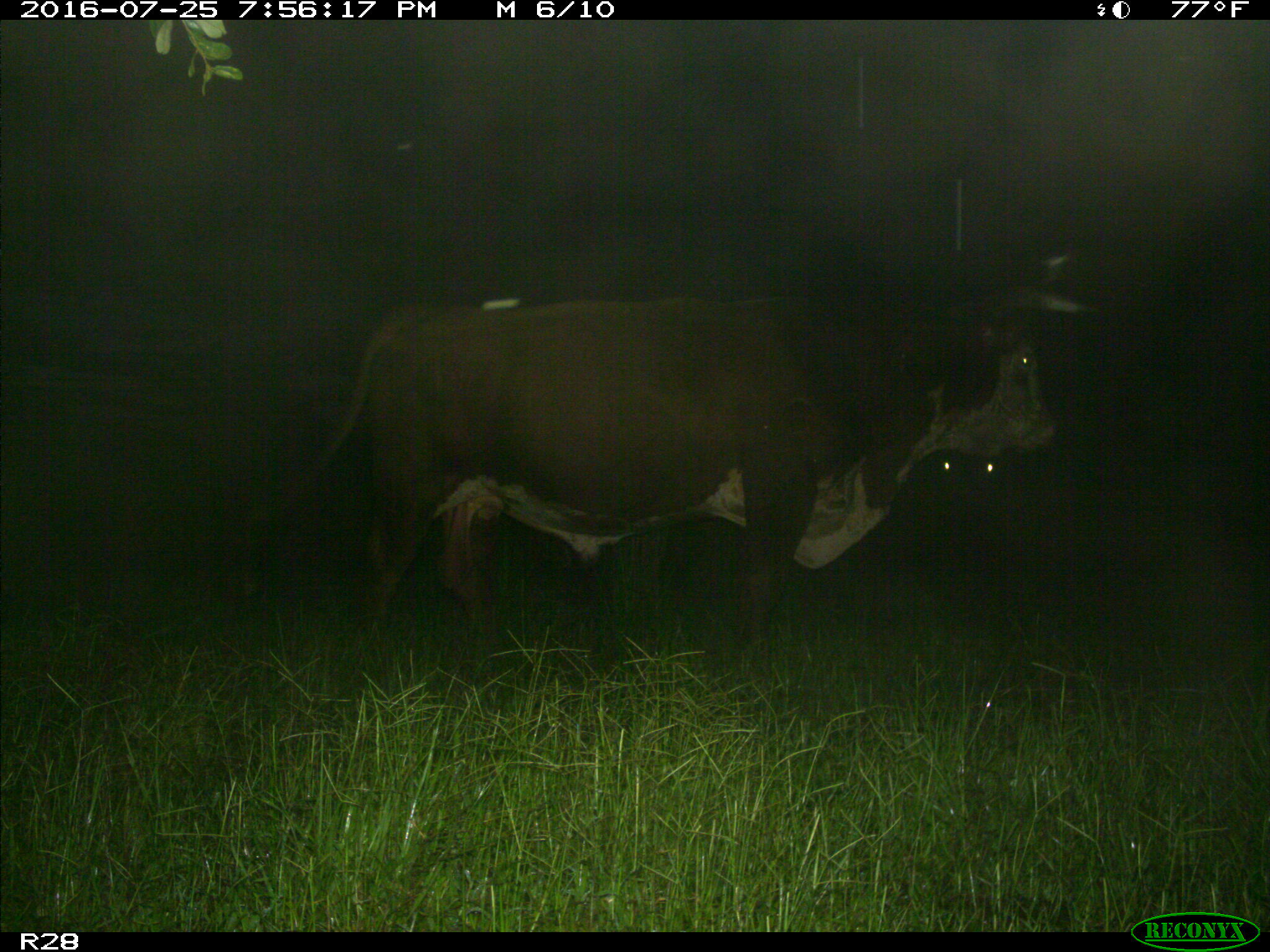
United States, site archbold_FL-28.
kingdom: Animalia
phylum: Chordata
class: Mammalia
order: Artiodactyla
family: Bovidae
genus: Bos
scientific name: Bos taurus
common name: domestic cow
Bos taurus (domestic cow).